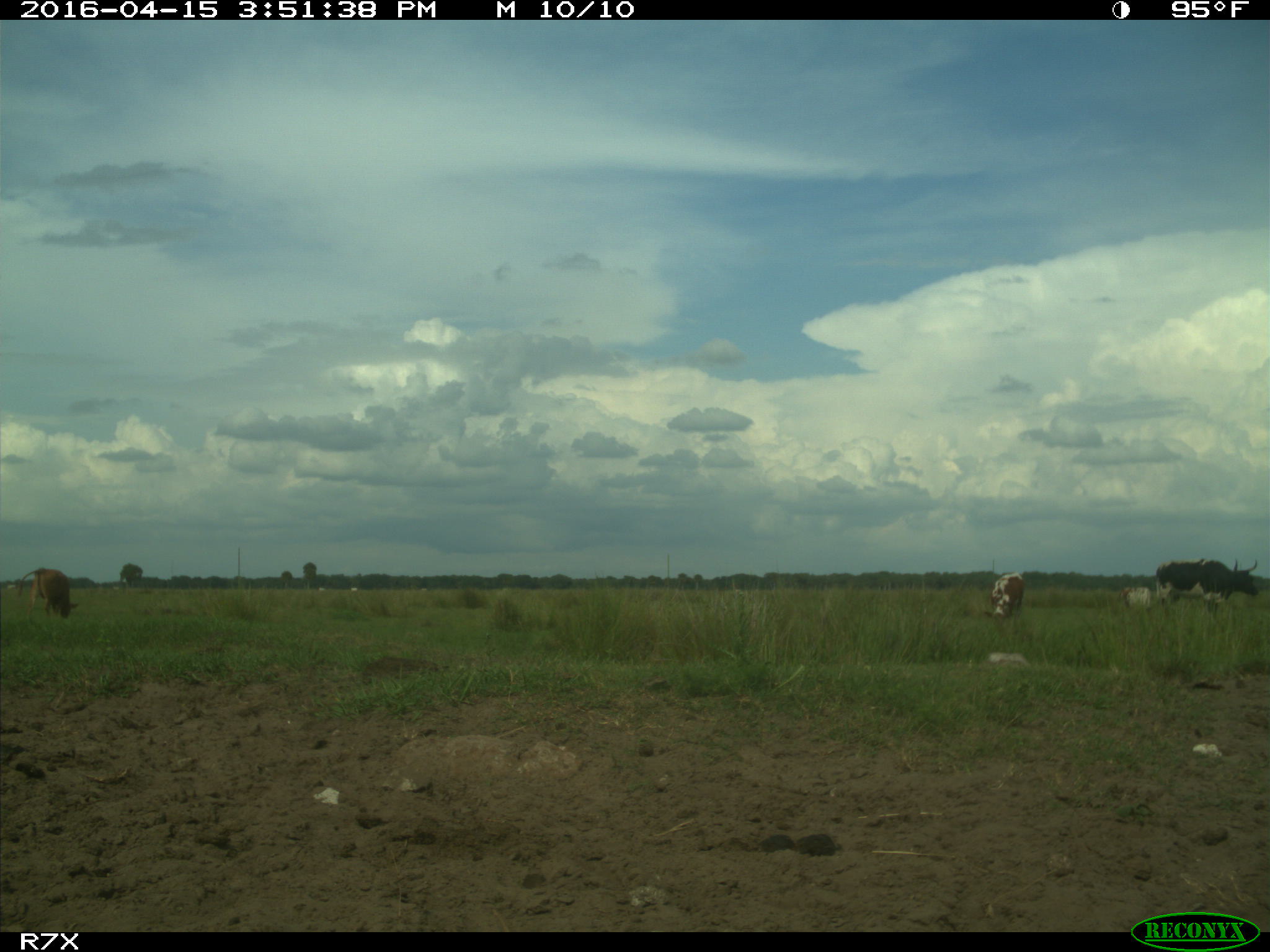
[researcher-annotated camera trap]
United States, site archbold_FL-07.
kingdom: Animalia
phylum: Chordata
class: Mammalia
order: Artiodactyla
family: Bovidae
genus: Bos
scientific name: Bos taurus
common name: domestic cow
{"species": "Bos taurus (domestic cow)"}